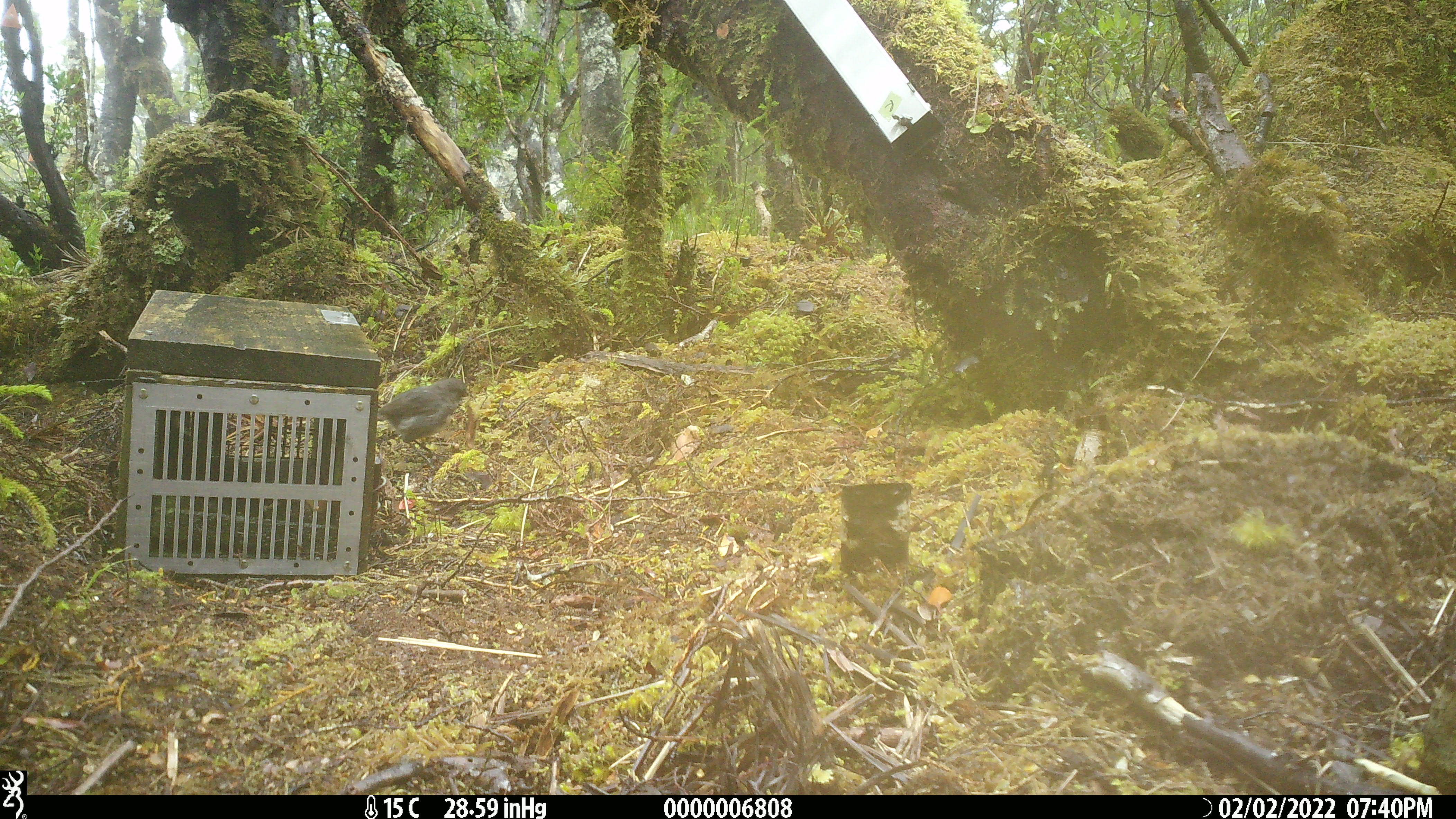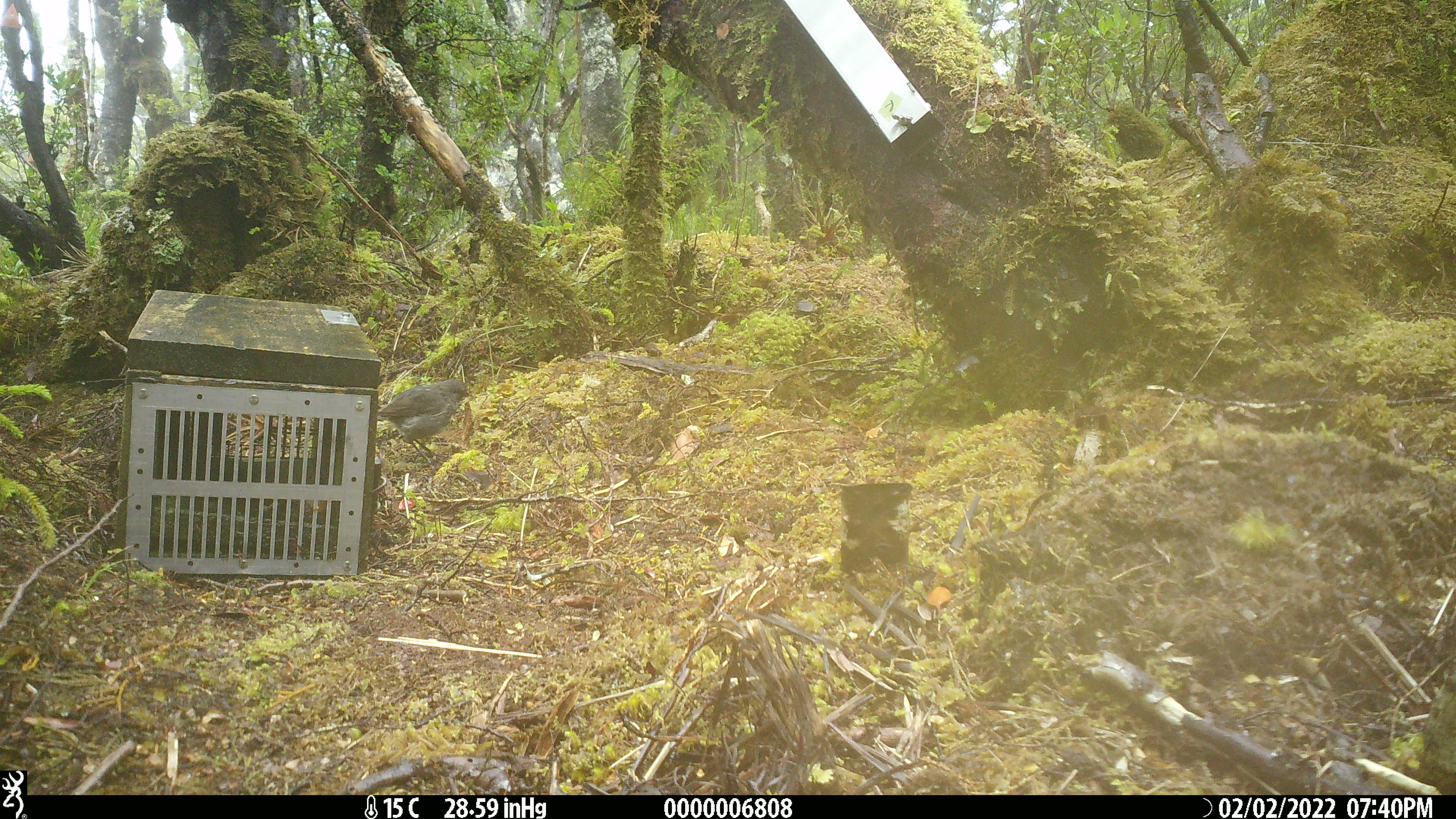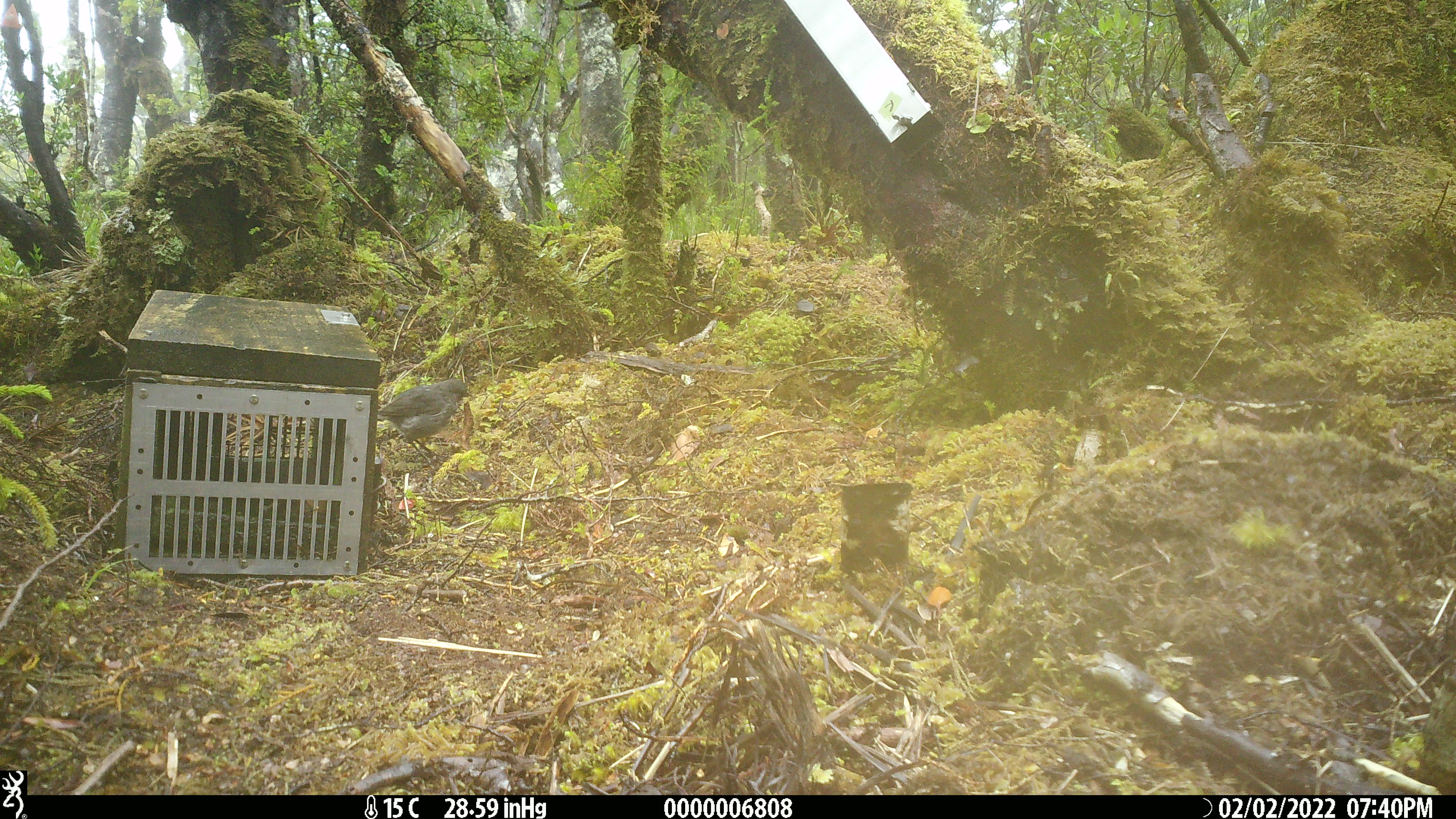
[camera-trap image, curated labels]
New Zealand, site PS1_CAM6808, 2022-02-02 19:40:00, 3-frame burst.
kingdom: Animalia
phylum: Chordata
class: Aves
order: Passeriformes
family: Petroicidae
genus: Petroica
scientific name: Petroica australis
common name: new zealand robin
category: robin